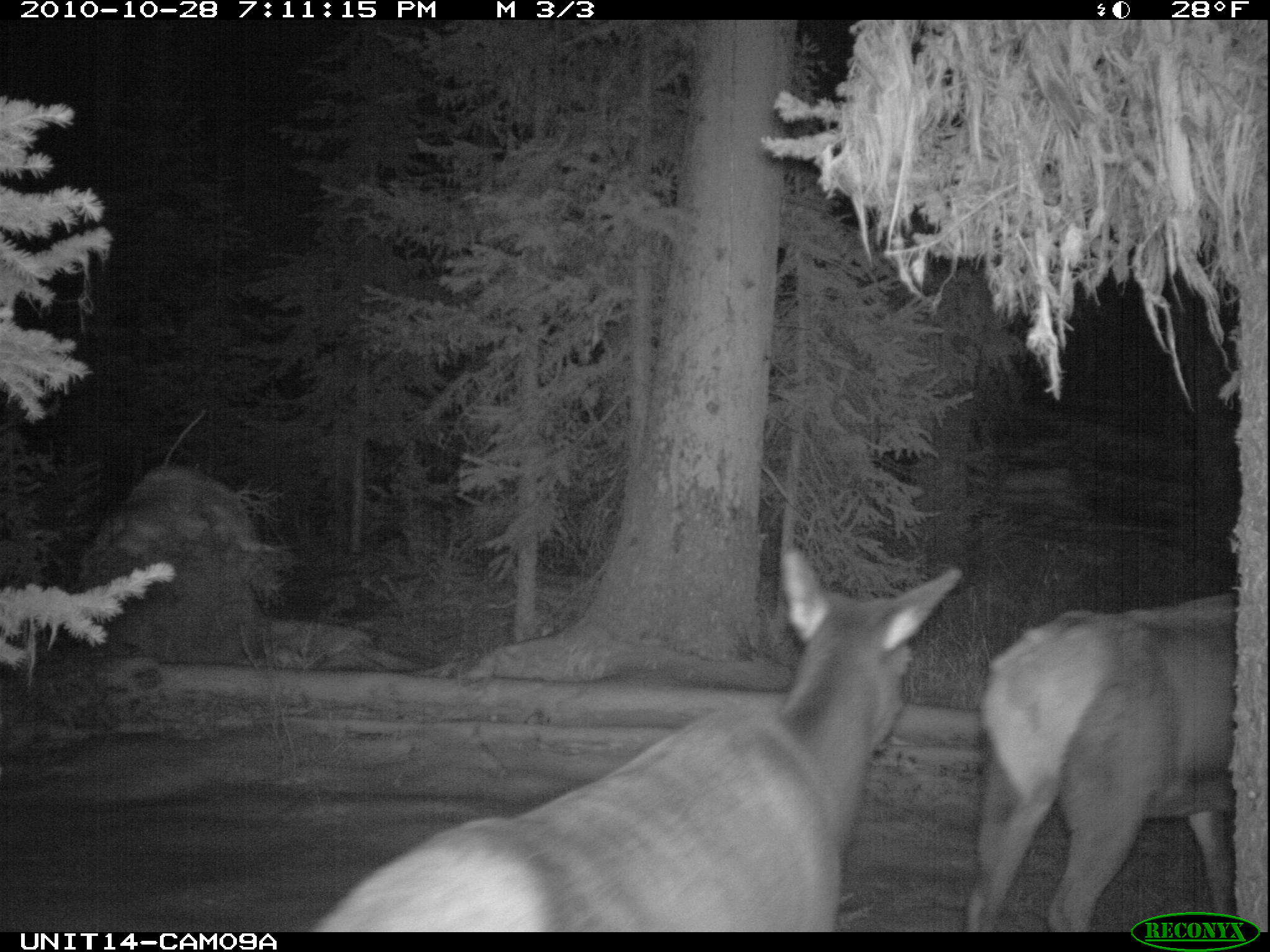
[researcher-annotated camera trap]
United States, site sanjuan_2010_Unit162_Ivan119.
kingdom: Animalia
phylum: Chordata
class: Mammalia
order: Artiodactyla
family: Cervidae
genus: Cervus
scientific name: Cervus elaphus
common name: red deer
Cervus elaphus (red deer).